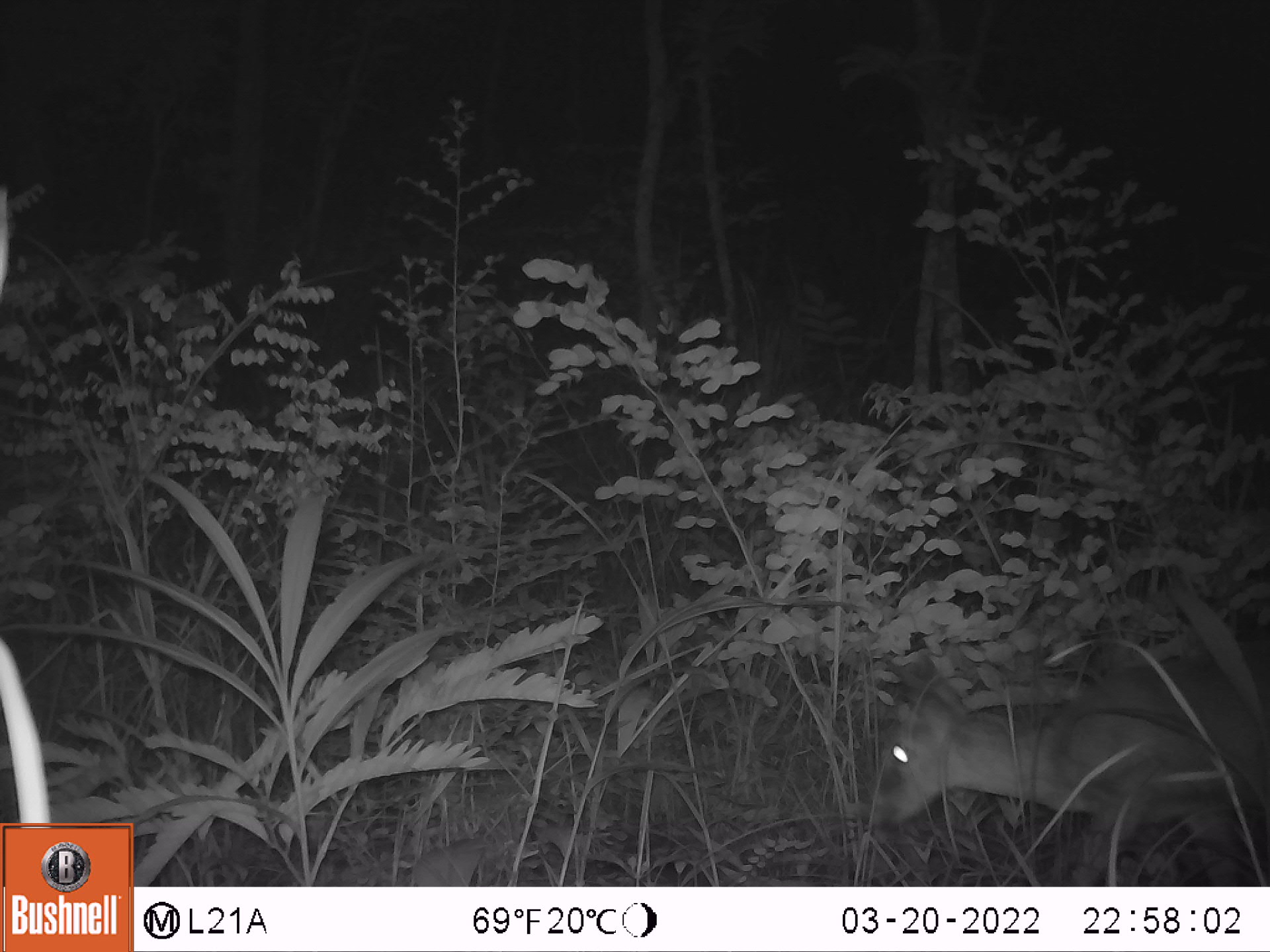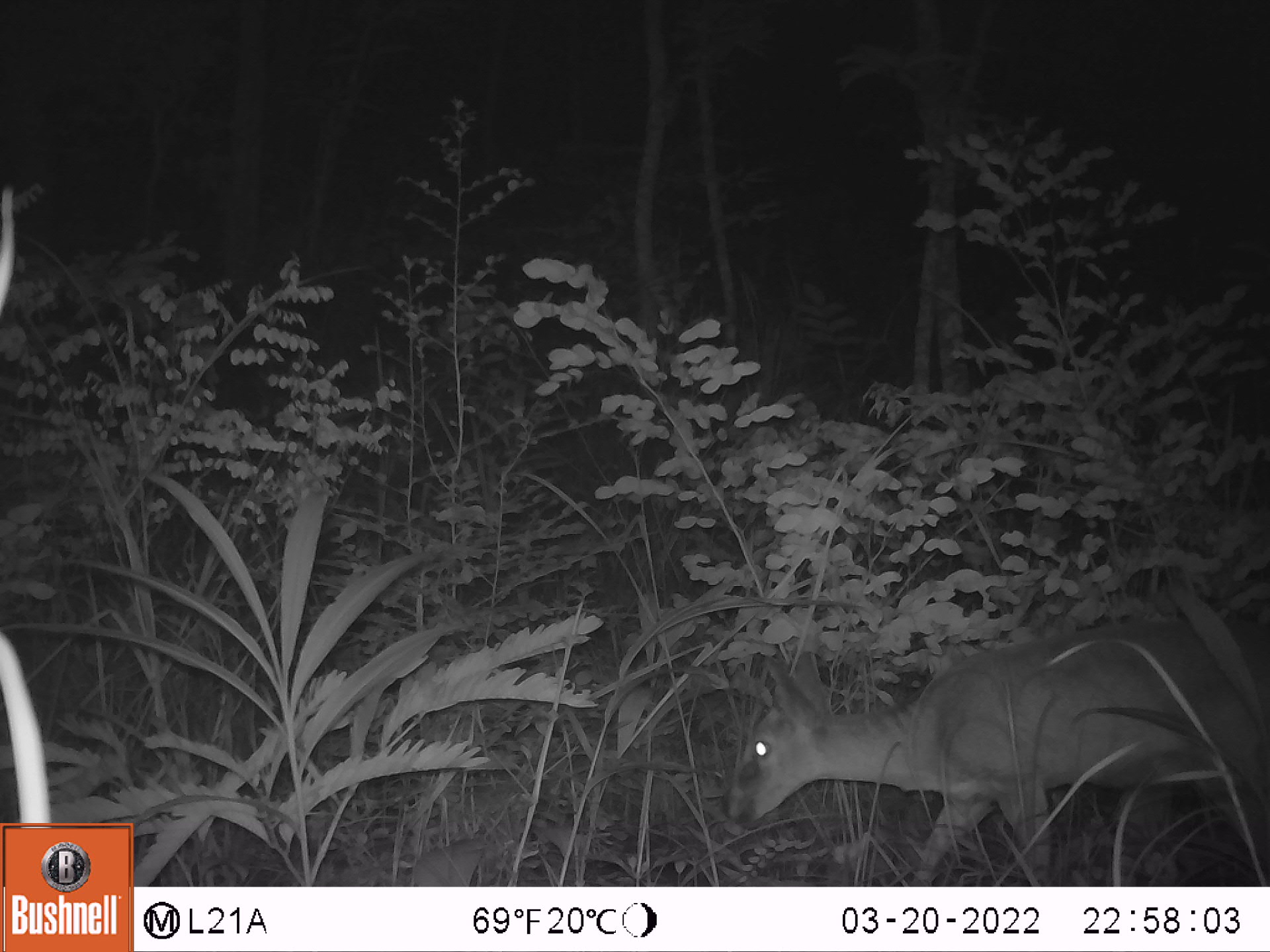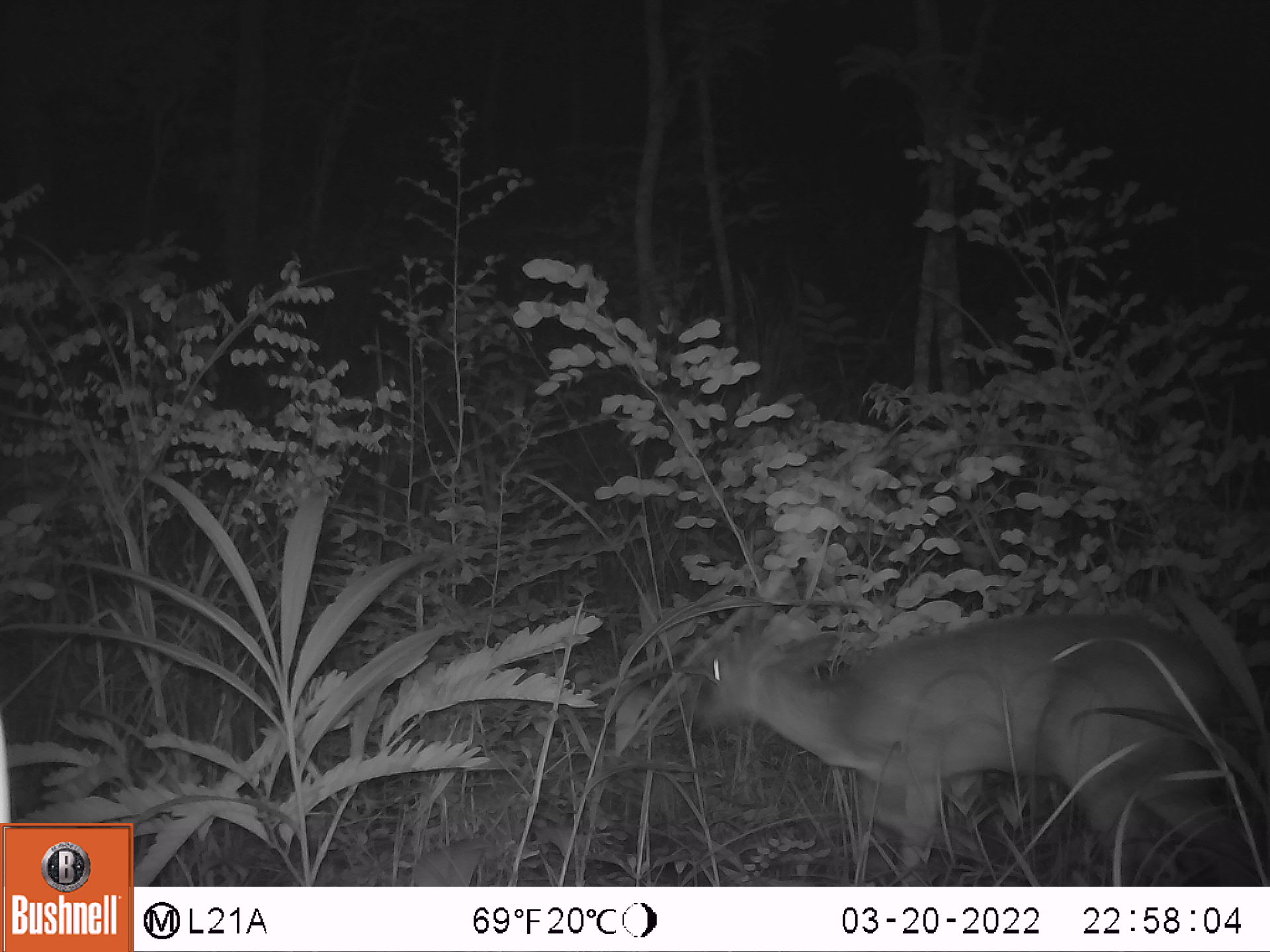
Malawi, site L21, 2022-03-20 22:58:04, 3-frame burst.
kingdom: Animalia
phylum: Chordata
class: Mammalia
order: Artiodactyla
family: Bovidae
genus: Sylvicapra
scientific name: Sylvicapra grimmia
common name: common duiker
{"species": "common duiker (Sylvicapra grimmia)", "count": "1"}